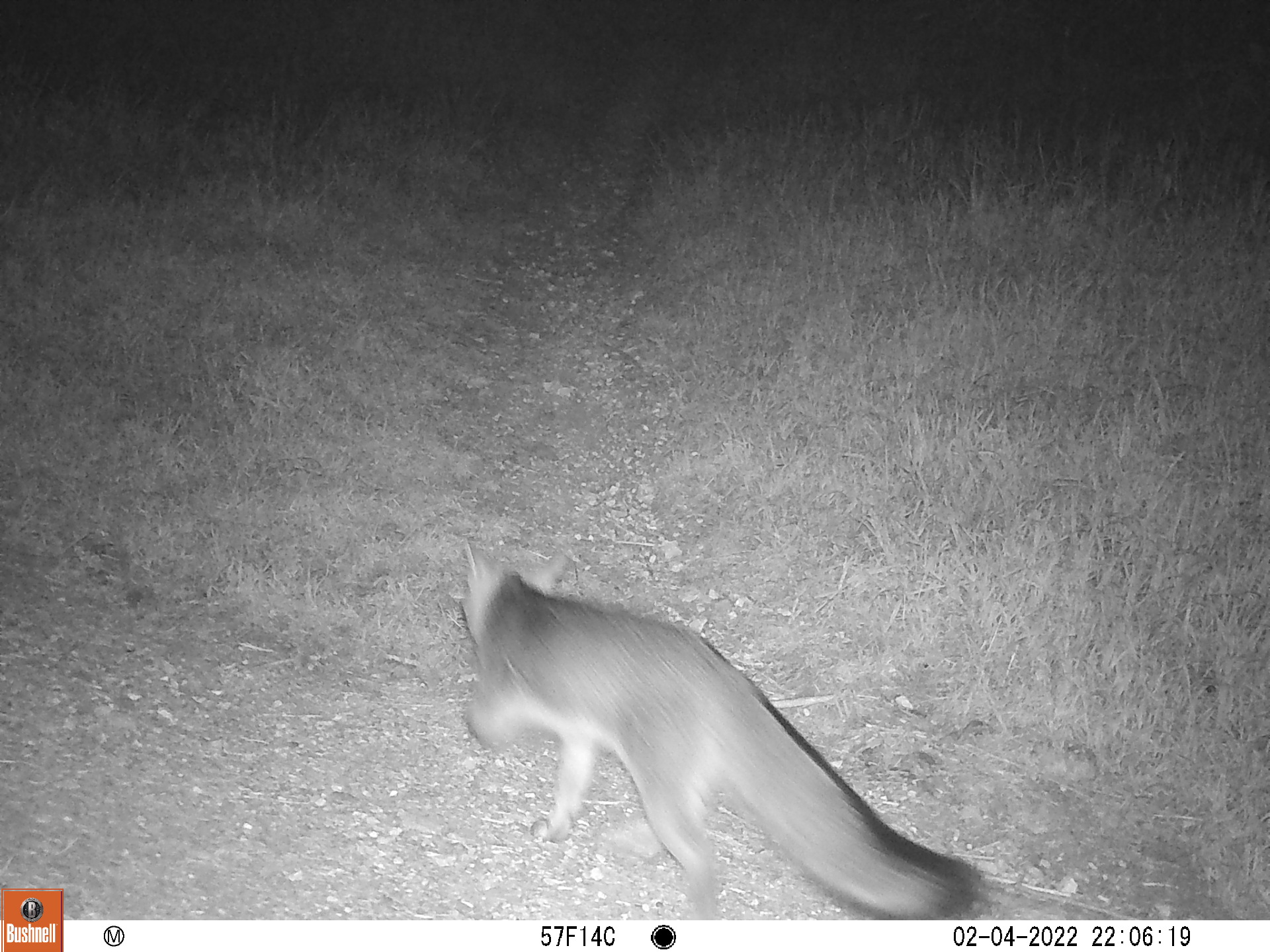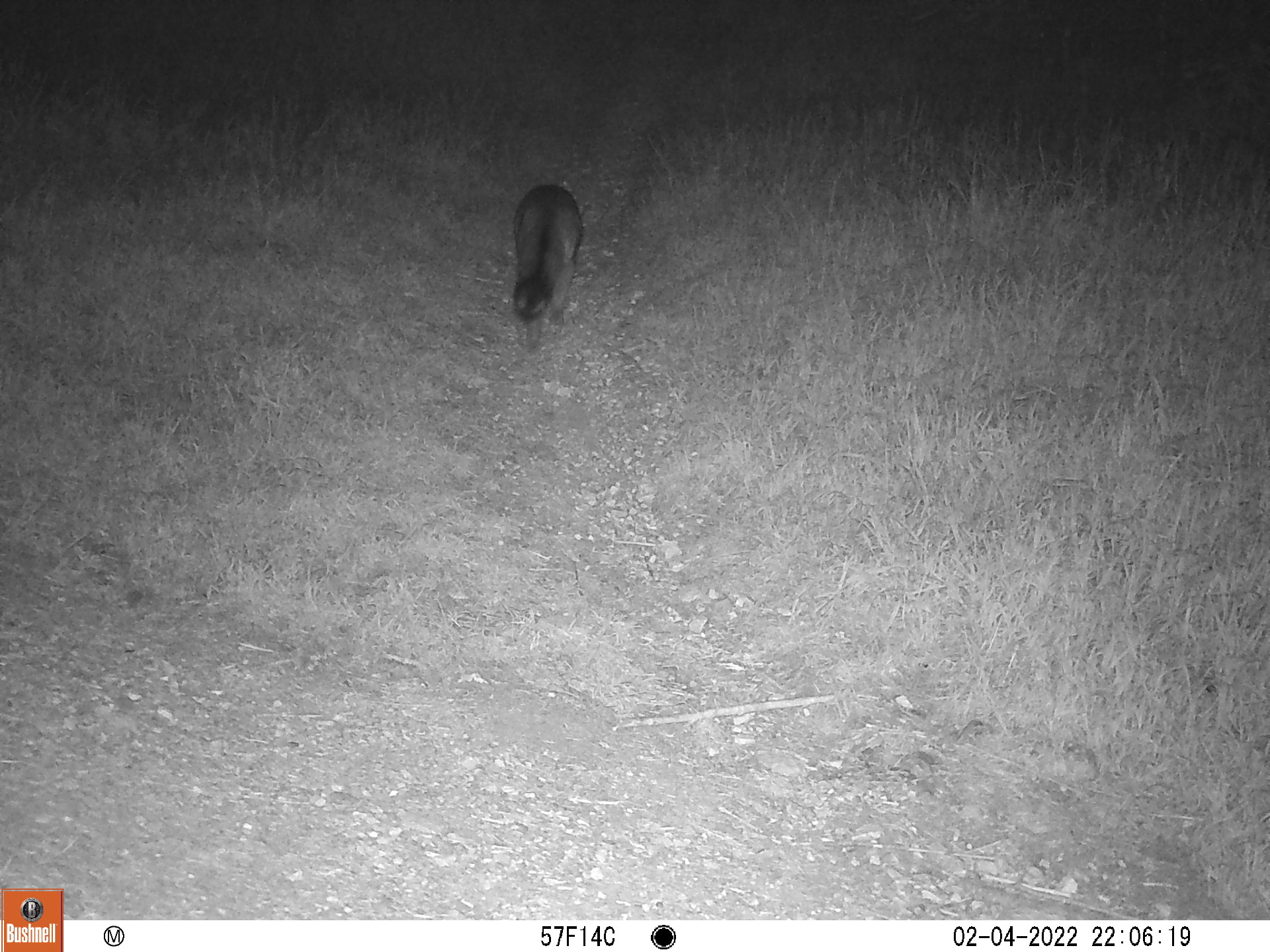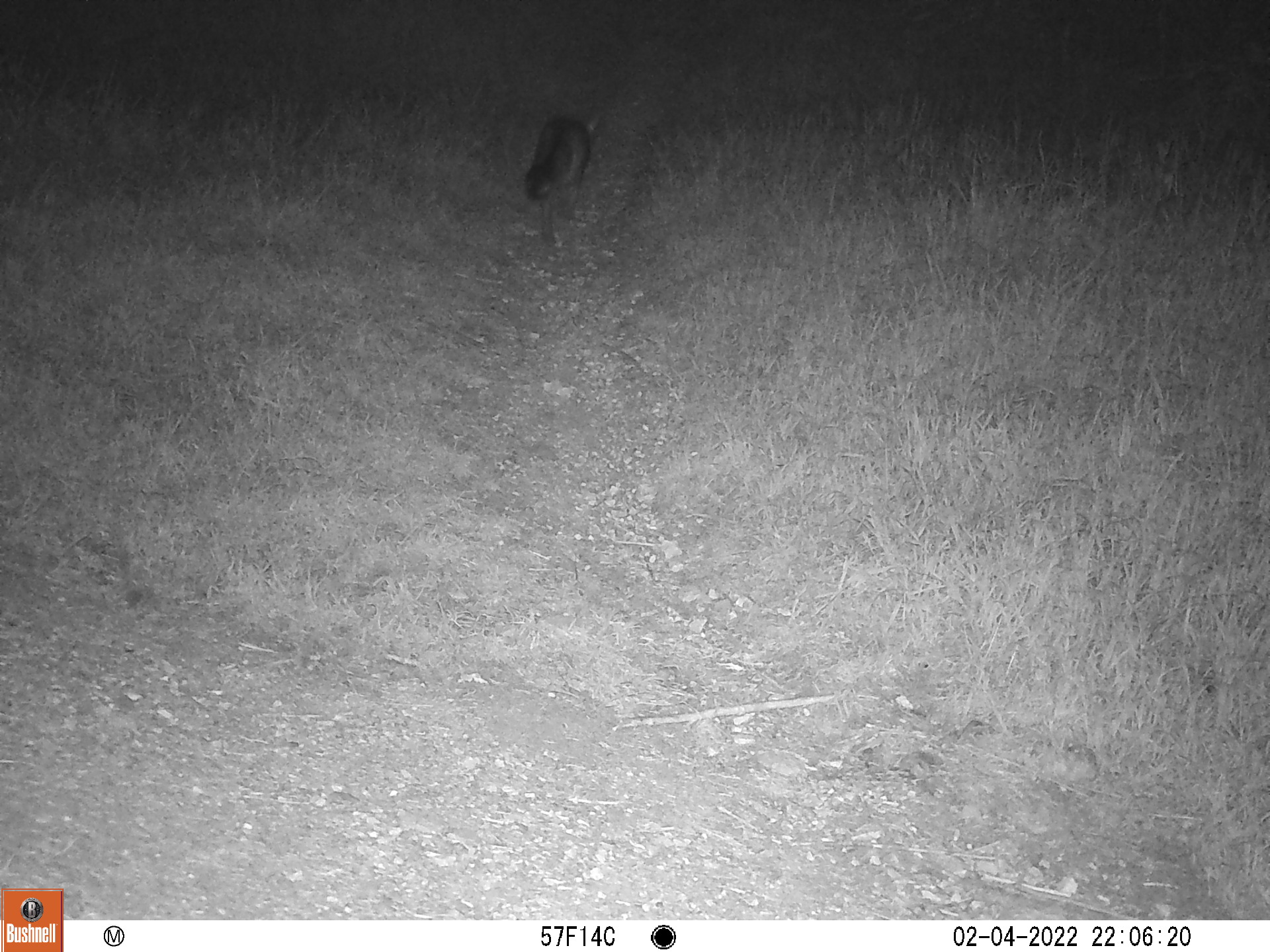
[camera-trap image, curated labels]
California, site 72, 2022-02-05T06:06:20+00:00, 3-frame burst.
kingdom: Animalia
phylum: Chordata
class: Mammalia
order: Carnivora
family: Canidae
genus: Urocyon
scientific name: Urocyon cinereoargenteus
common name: gray fox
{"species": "gray fox (Urocyon cinereoargenteus)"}